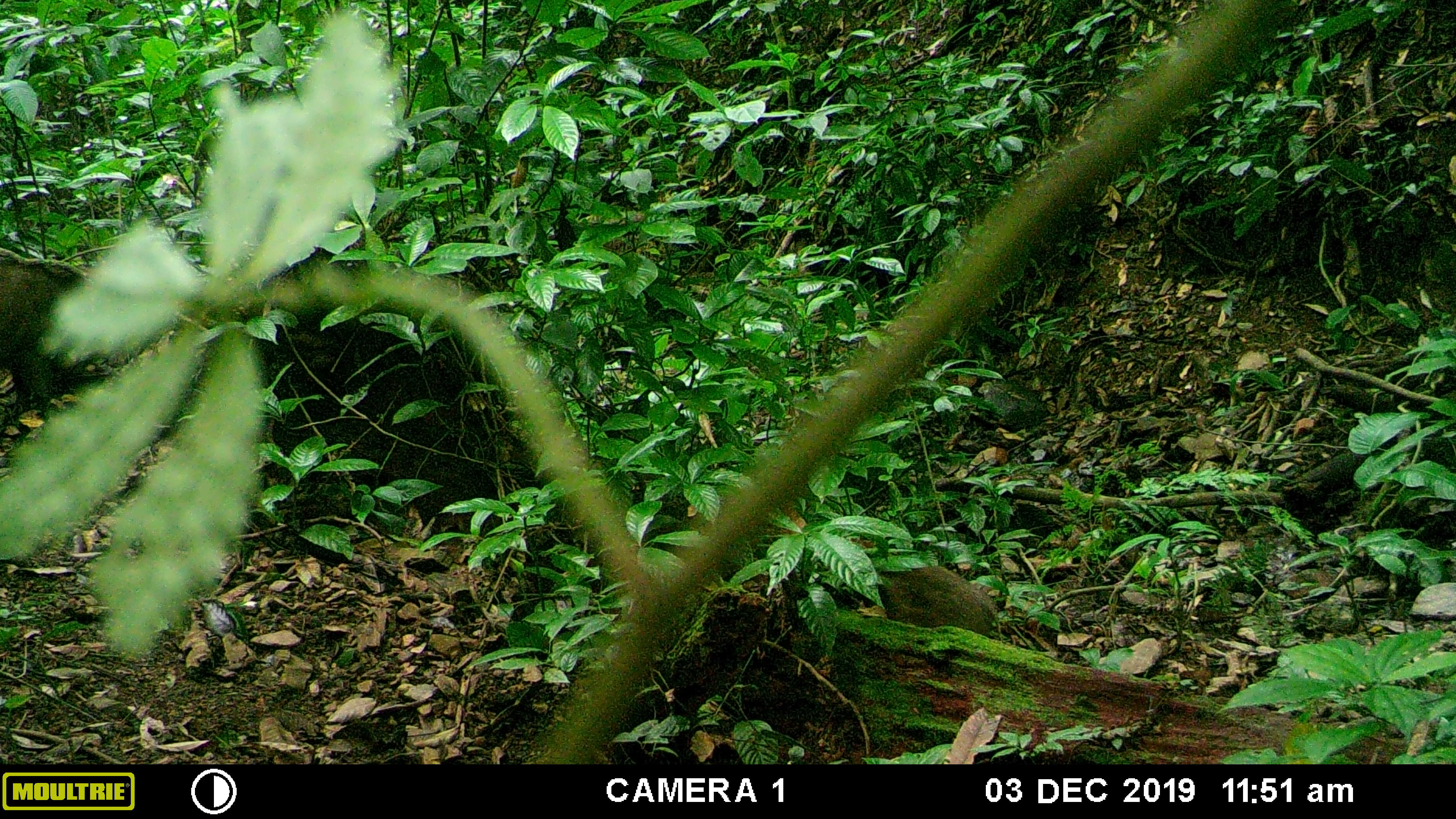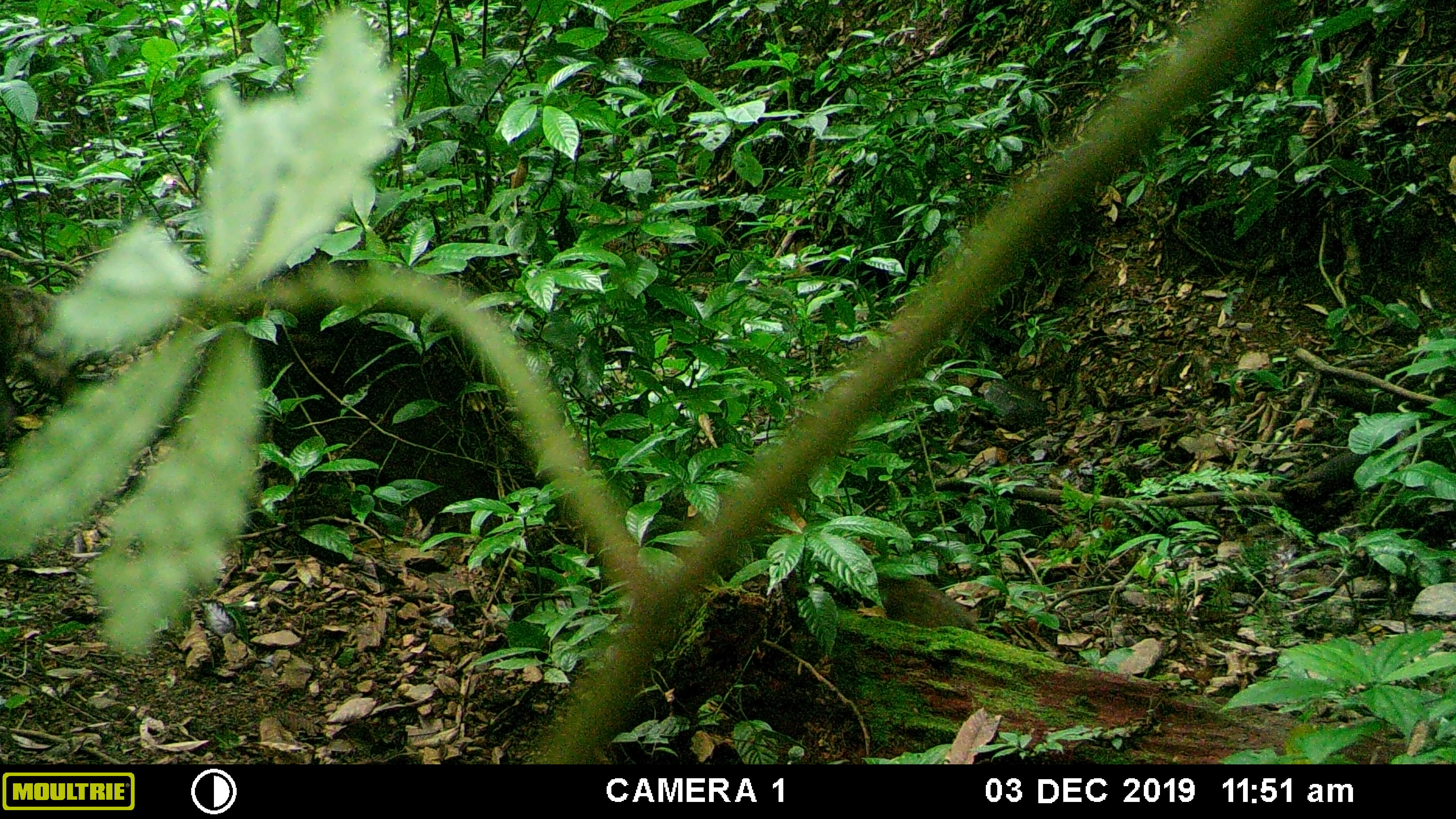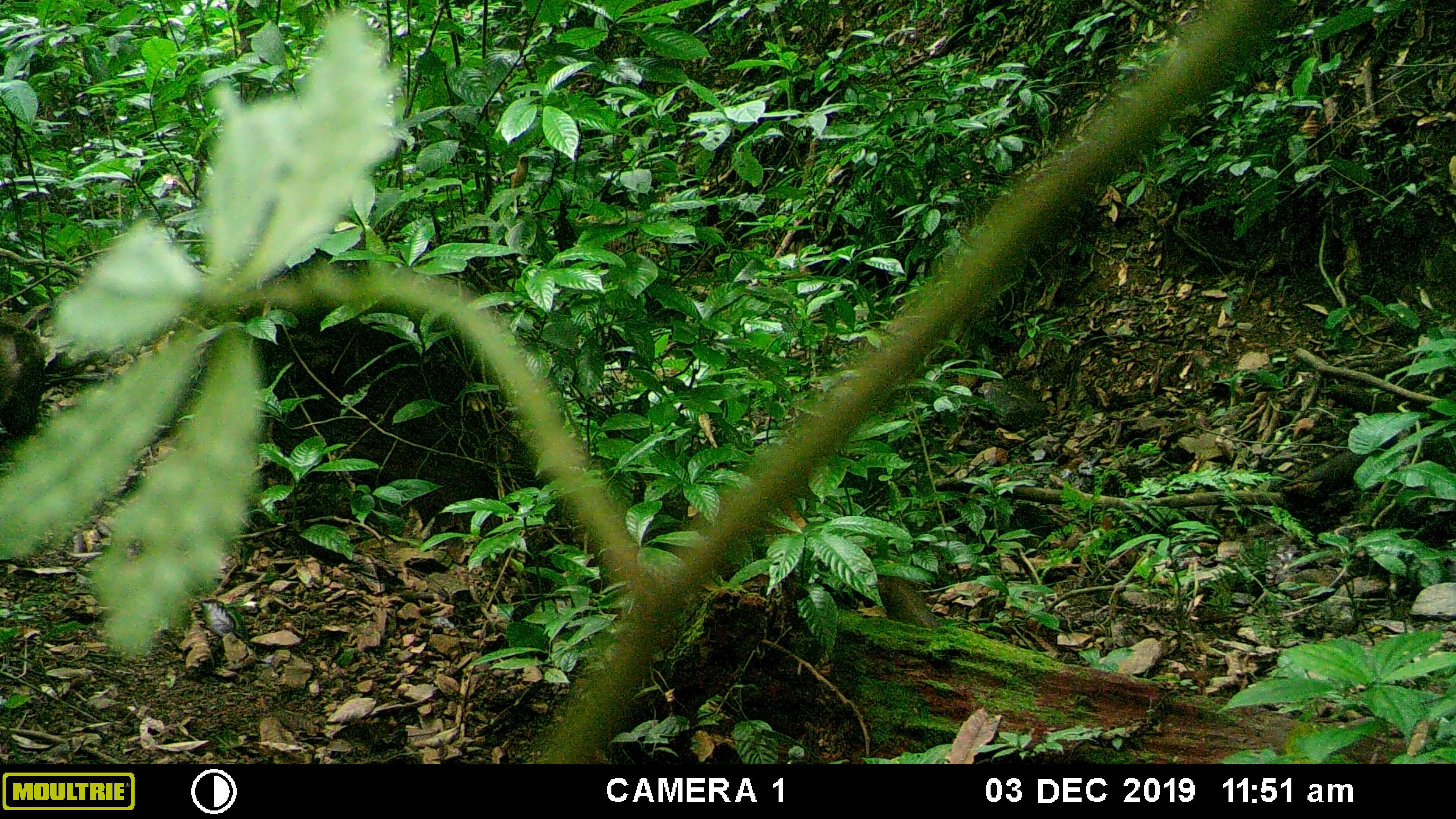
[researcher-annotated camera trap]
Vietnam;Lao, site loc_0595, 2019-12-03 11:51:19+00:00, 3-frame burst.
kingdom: Animalia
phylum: Chordata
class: Mammalia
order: Artiodactyla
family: Suidae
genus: Sus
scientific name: Sus scrofa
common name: eurasian wild pig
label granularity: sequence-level